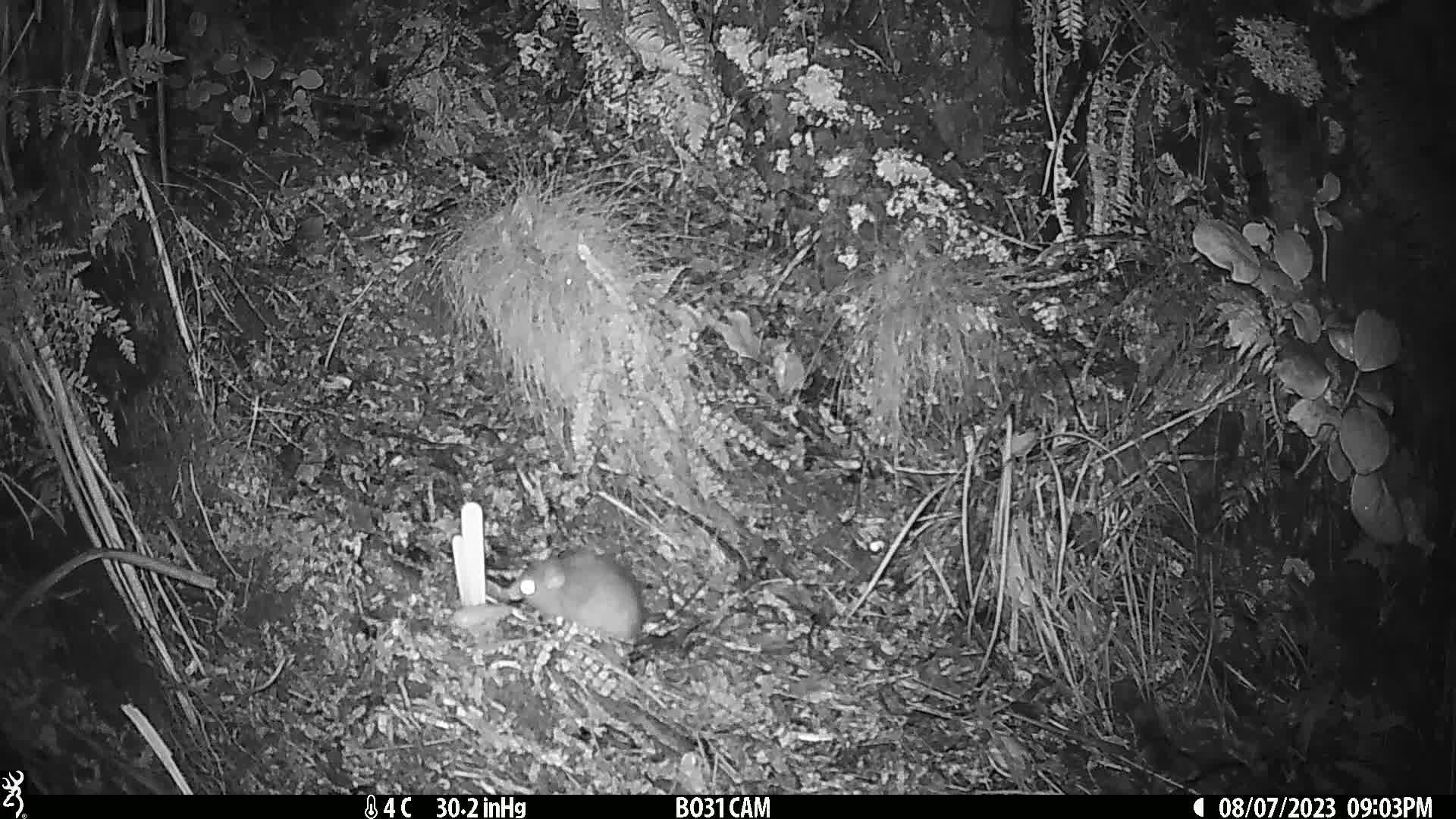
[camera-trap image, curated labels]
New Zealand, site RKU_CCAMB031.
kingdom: Animalia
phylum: Chordata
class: Mammalia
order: Rodentia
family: Muridae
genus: Rattus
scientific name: Rattus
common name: rat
Rat (Rattus).